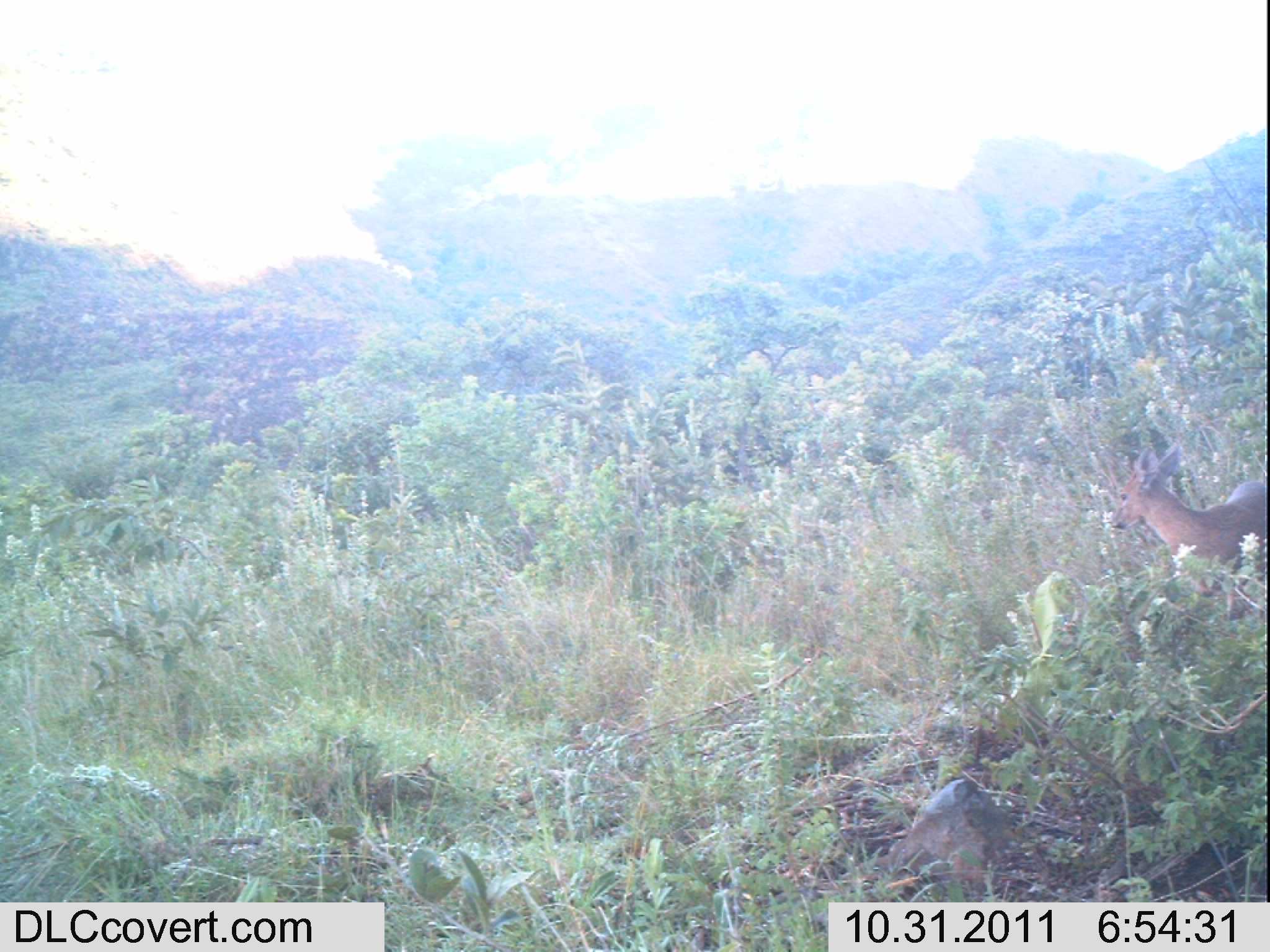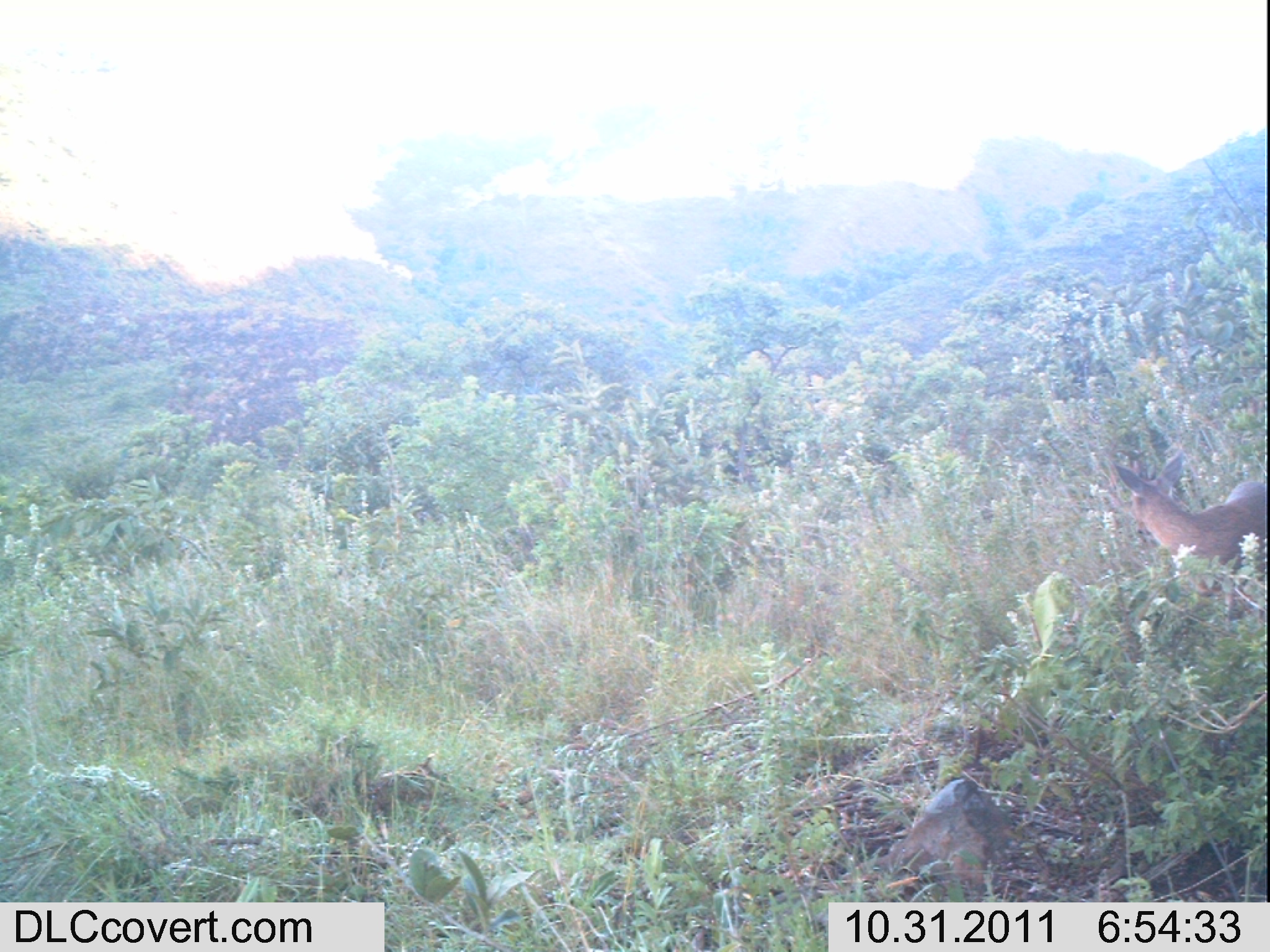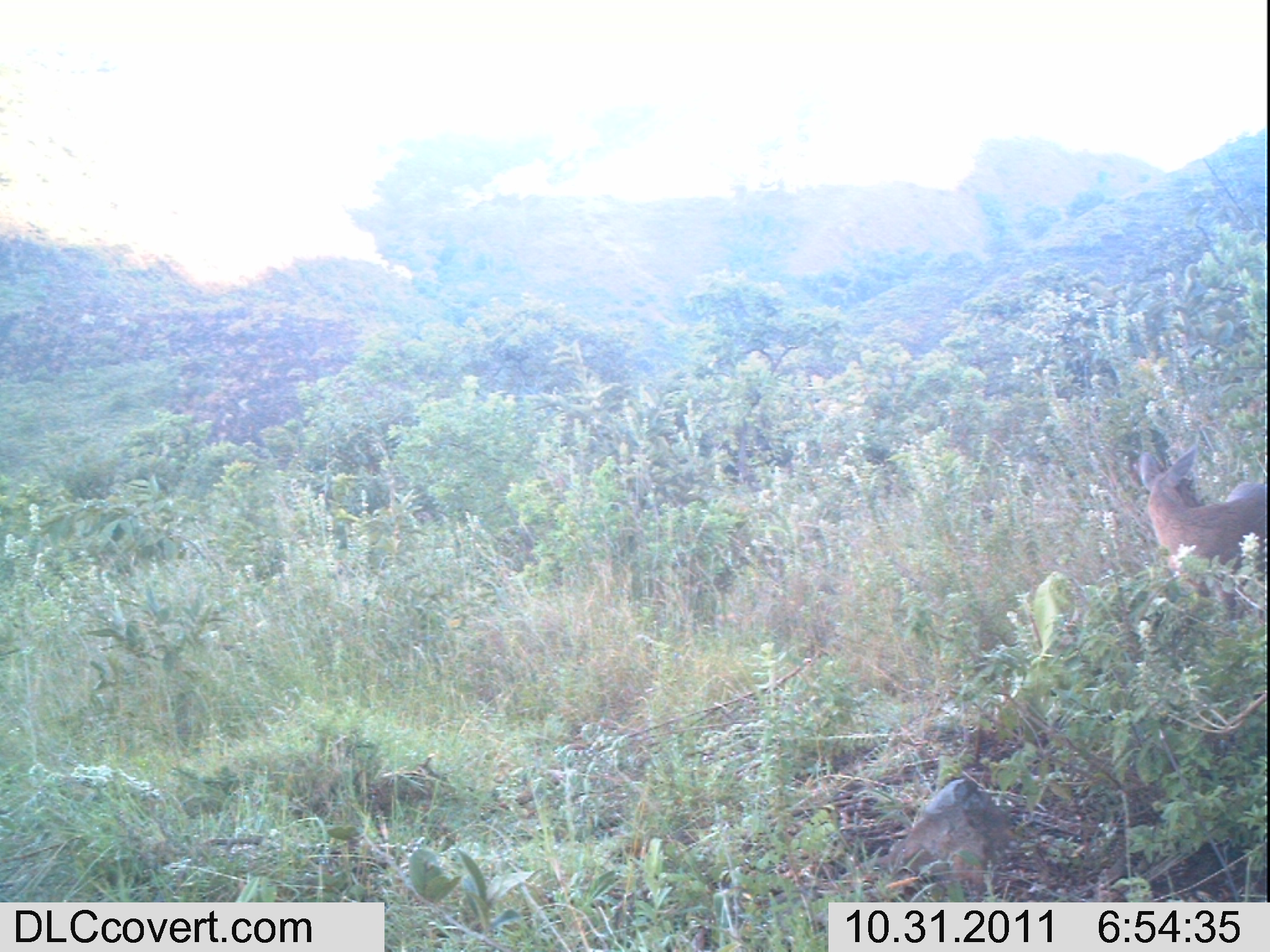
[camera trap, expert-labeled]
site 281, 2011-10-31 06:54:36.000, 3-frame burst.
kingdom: Animalia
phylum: Chordata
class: Mammalia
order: Artiodactyla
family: Bovidae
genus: Tragelaphus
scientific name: Tragelaphus scriptus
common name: bushbuck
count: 1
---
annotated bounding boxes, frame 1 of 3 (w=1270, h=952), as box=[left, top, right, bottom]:
tragelaphus scriptus: box=[1110, 446, 1267, 622]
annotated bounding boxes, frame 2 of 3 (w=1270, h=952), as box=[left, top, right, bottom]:
tragelaphus scriptus: box=[1112, 451, 1266, 636]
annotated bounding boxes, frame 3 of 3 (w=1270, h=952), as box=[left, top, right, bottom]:
tragelaphus scriptus: box=[1138, 446, 1266, 625]